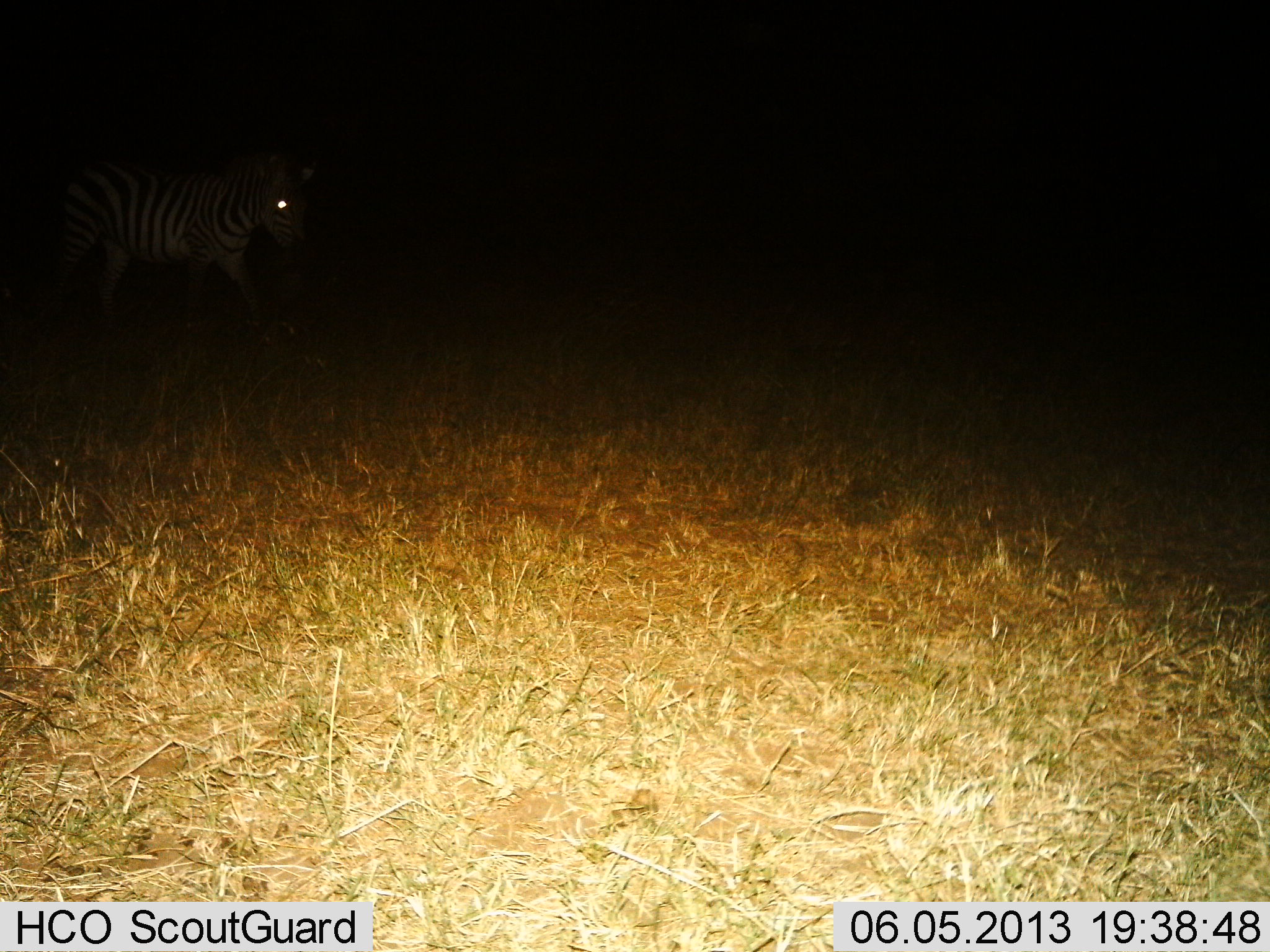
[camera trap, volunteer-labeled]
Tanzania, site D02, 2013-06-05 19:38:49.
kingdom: Animalia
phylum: Chordata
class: Mammalia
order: Perissodactyla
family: Equidae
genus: Equus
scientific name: Equus quagga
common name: plains zebra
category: zebra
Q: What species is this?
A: Zebra (plains zebra) (Equus quagga).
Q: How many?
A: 1.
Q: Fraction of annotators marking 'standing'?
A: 35%.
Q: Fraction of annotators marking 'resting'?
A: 0%.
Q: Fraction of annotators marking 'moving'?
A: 70%.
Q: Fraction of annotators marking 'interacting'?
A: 0%.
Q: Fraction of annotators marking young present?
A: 0%.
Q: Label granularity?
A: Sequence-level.